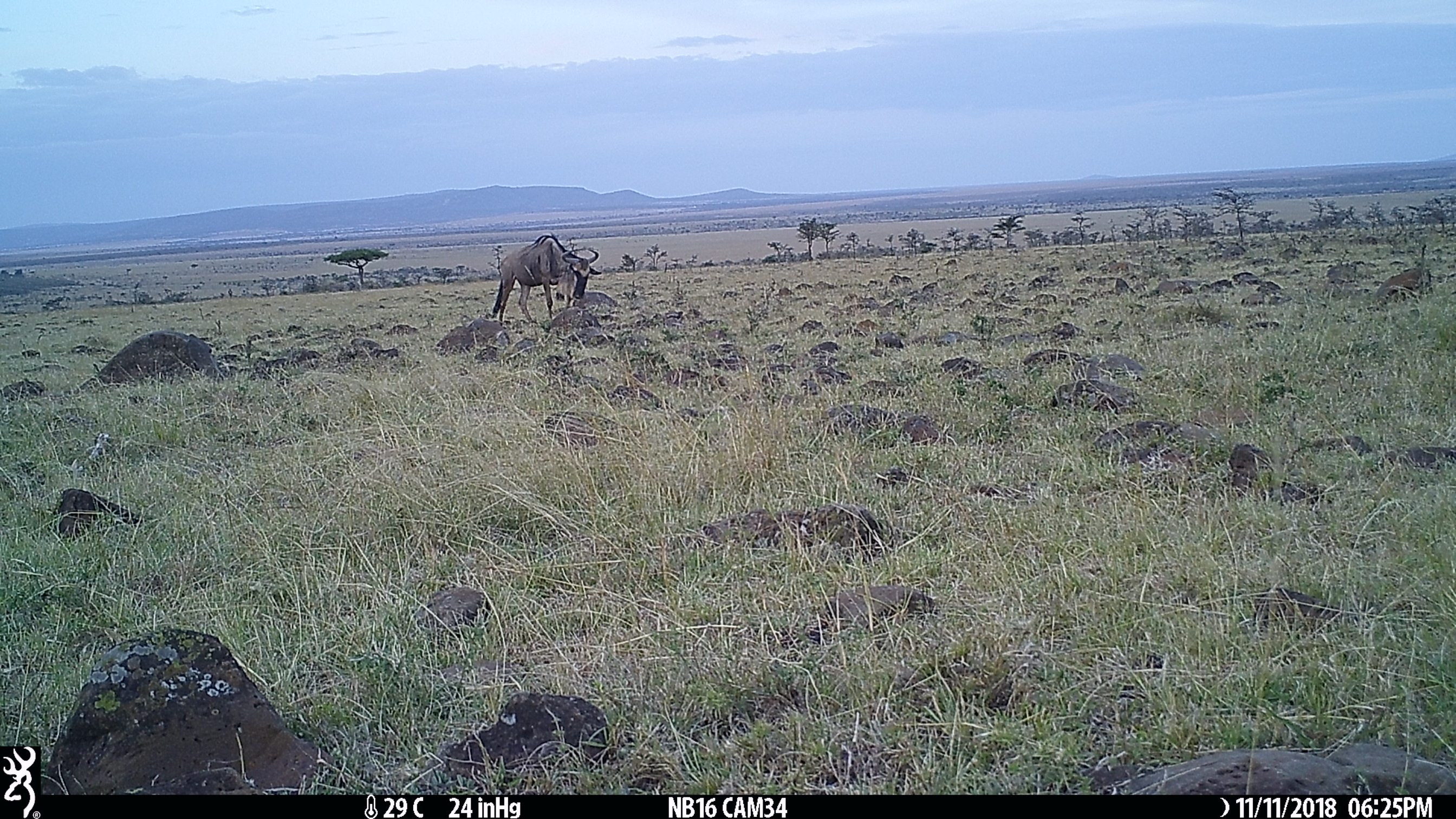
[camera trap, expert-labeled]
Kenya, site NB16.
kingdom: Animalia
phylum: Chordata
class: Mammalia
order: Artiodactyla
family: Bovidae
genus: Connochaetes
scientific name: Connochaetes taurinus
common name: blue wildebeest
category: wildebeest